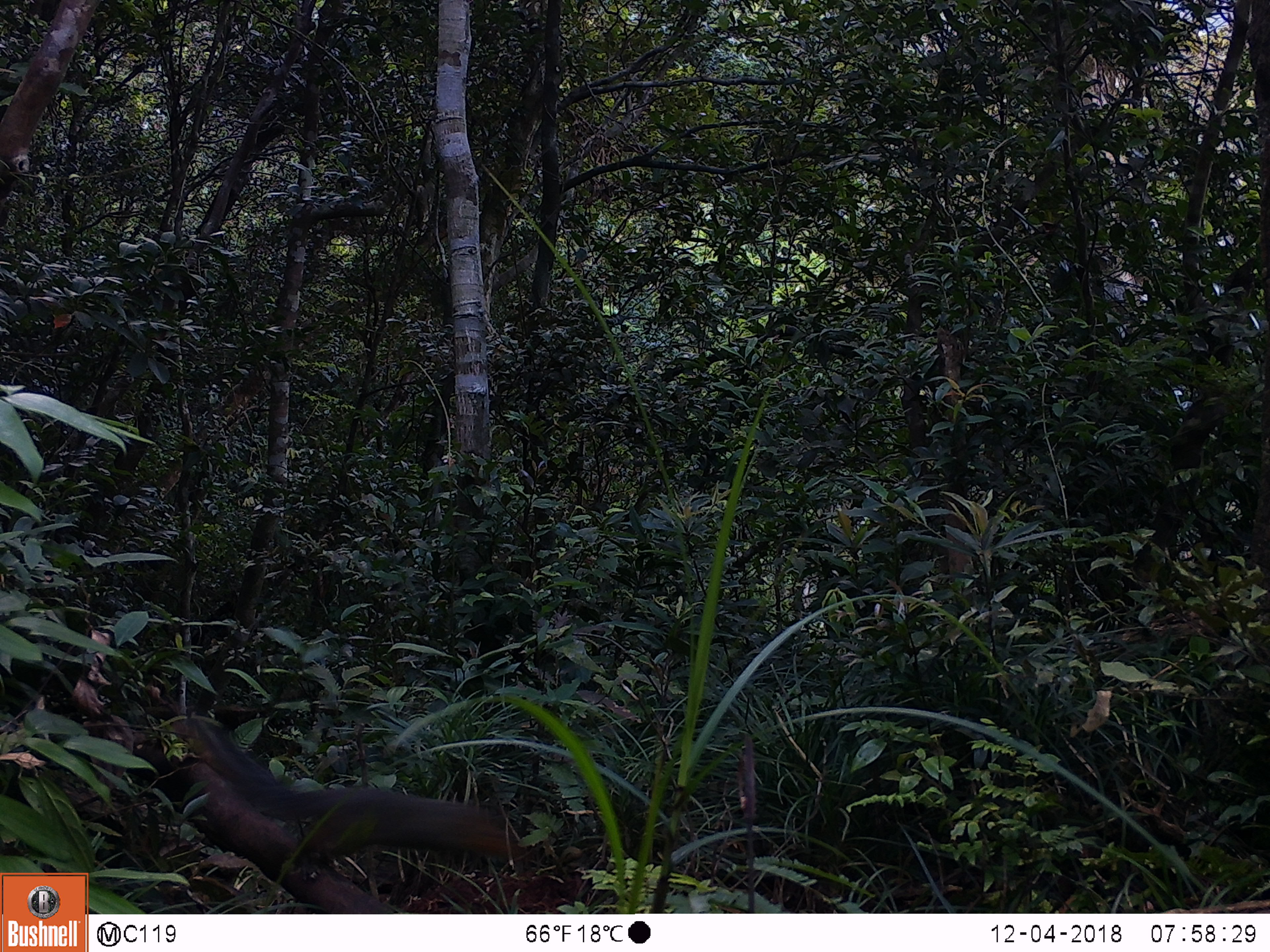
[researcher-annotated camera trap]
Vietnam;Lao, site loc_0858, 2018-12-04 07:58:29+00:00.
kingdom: Animalia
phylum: Chordata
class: Mammalia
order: Rodentia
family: Sciuridae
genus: Dremomys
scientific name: Dremomys rufigenis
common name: red-cheeked squirrel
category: red cheeked squirrel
Red cheeked squirrel (red-cheeked squirrel) (Dremomys rufigenis). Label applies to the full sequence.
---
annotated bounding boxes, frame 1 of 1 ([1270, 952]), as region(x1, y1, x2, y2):
red cheeked squirrel: region(170, 714, 526, 880)